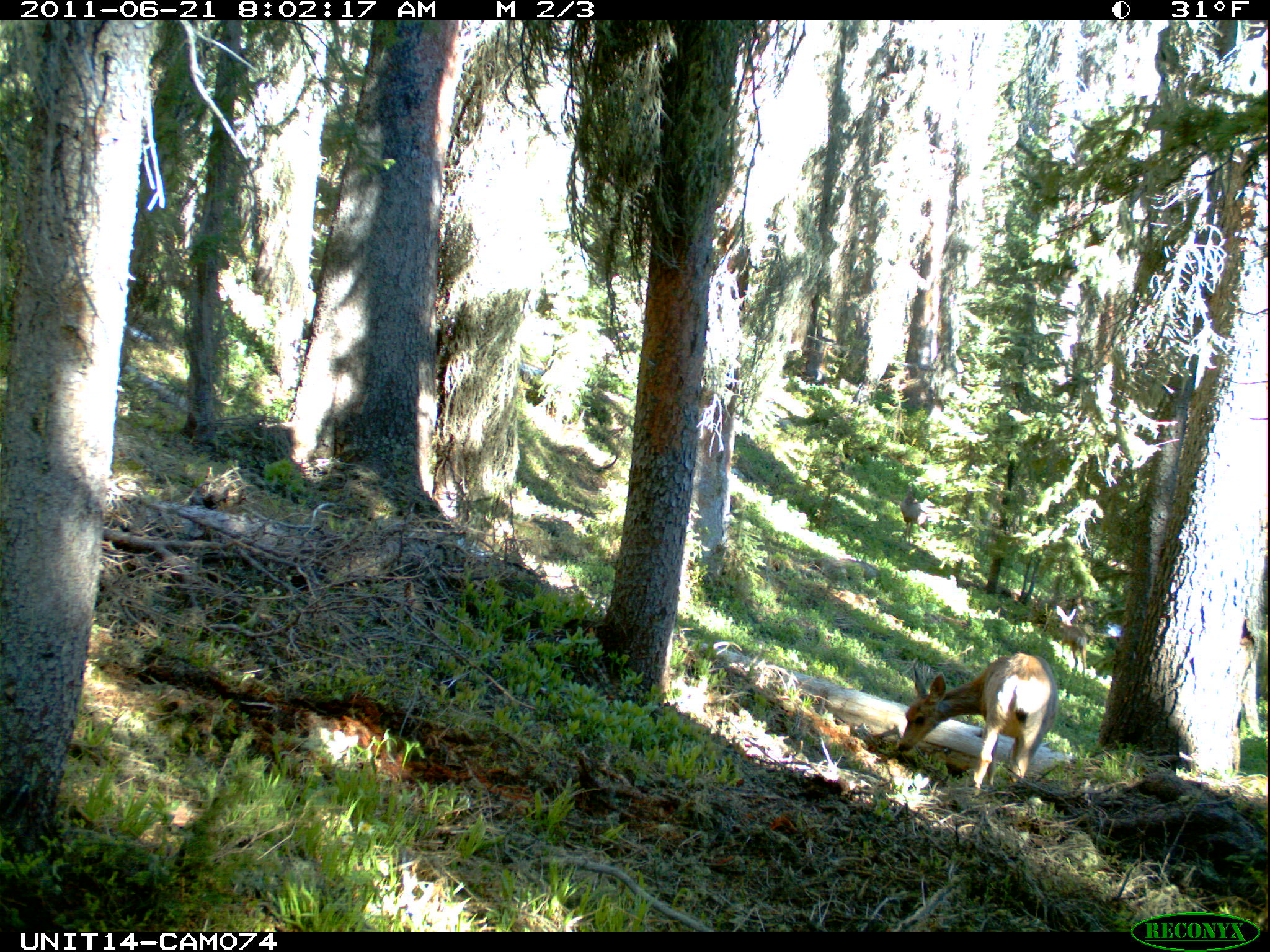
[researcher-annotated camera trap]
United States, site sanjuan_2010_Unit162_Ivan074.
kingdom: Animalia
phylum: Chordata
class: Mammalia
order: Artiodactyla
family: Cervidae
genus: Odocoileus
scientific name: Odocoileus hemionus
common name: mule deer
Odocoileus hemionus (mule deer).